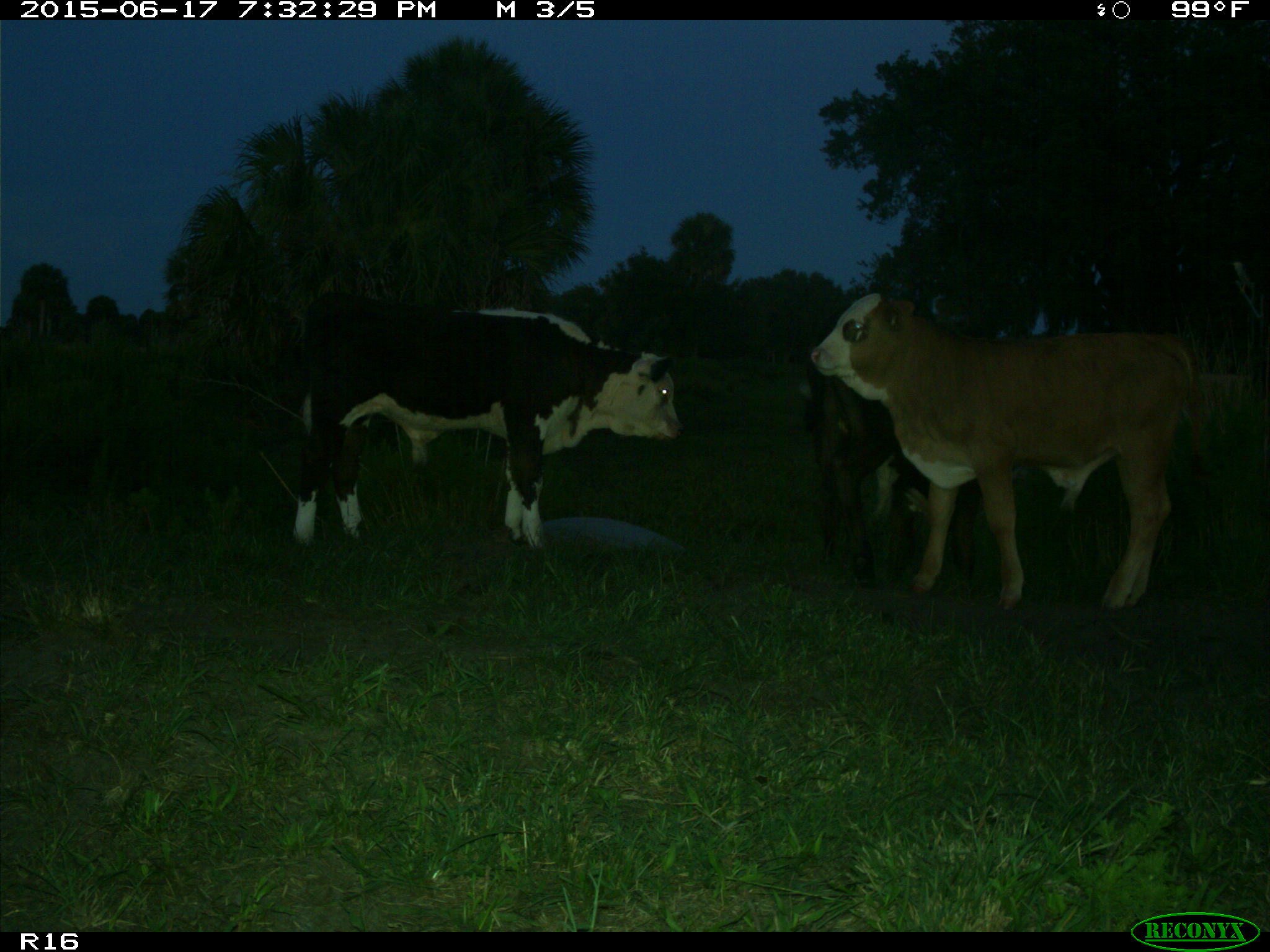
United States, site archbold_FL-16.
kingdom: Animalia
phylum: Chordata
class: Mammalia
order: Artiodactyla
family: Bovidae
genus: Bos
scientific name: Bos taurus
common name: domestic cow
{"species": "Bos taurus (domestic cow)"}